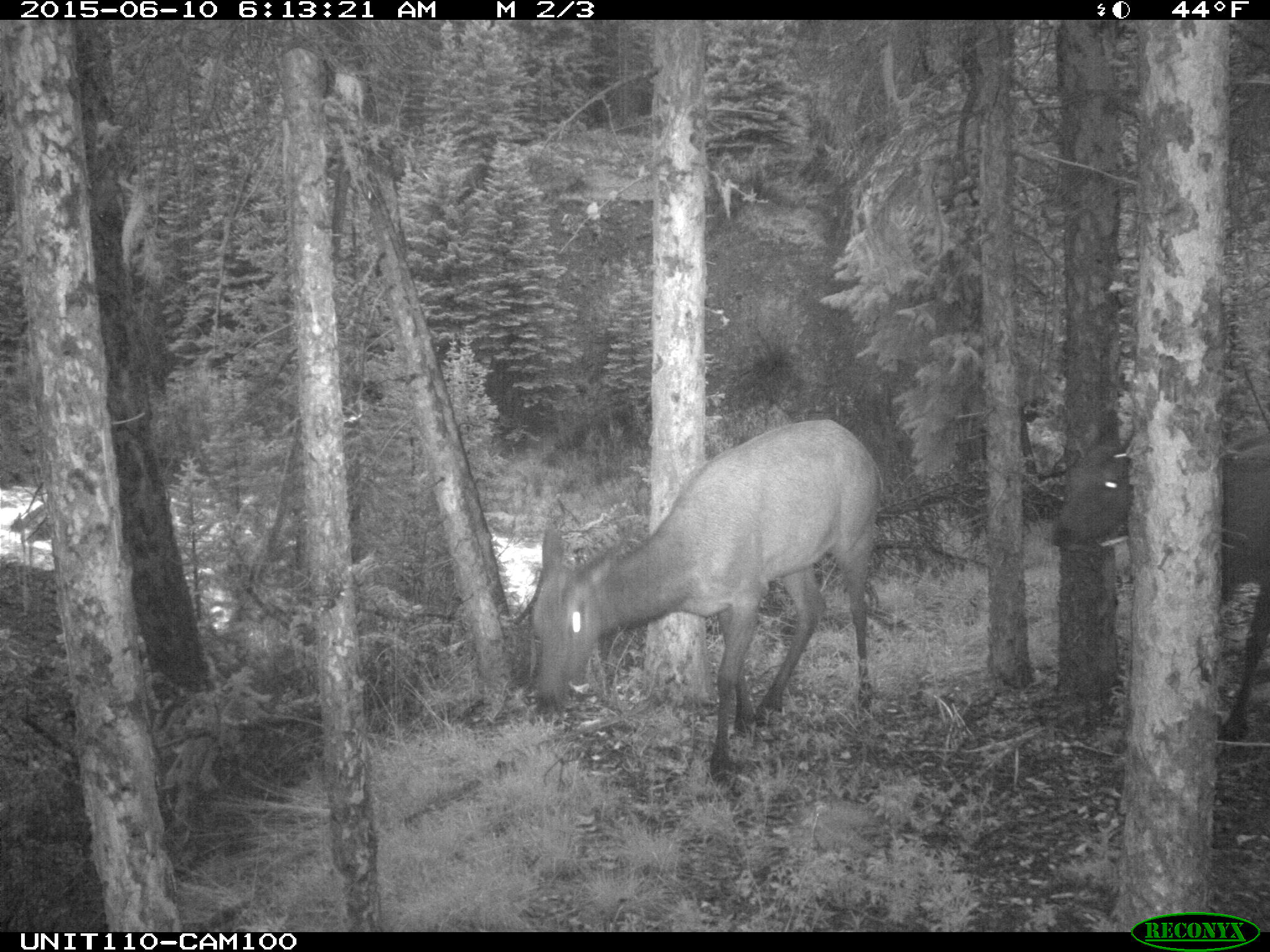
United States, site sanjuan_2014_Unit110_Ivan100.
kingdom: Animalia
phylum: Chordata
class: Mammalia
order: Artiodactyla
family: Cervidae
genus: Cervus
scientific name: Cervus elaphus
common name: red deer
Cervus elaphus (red deer).